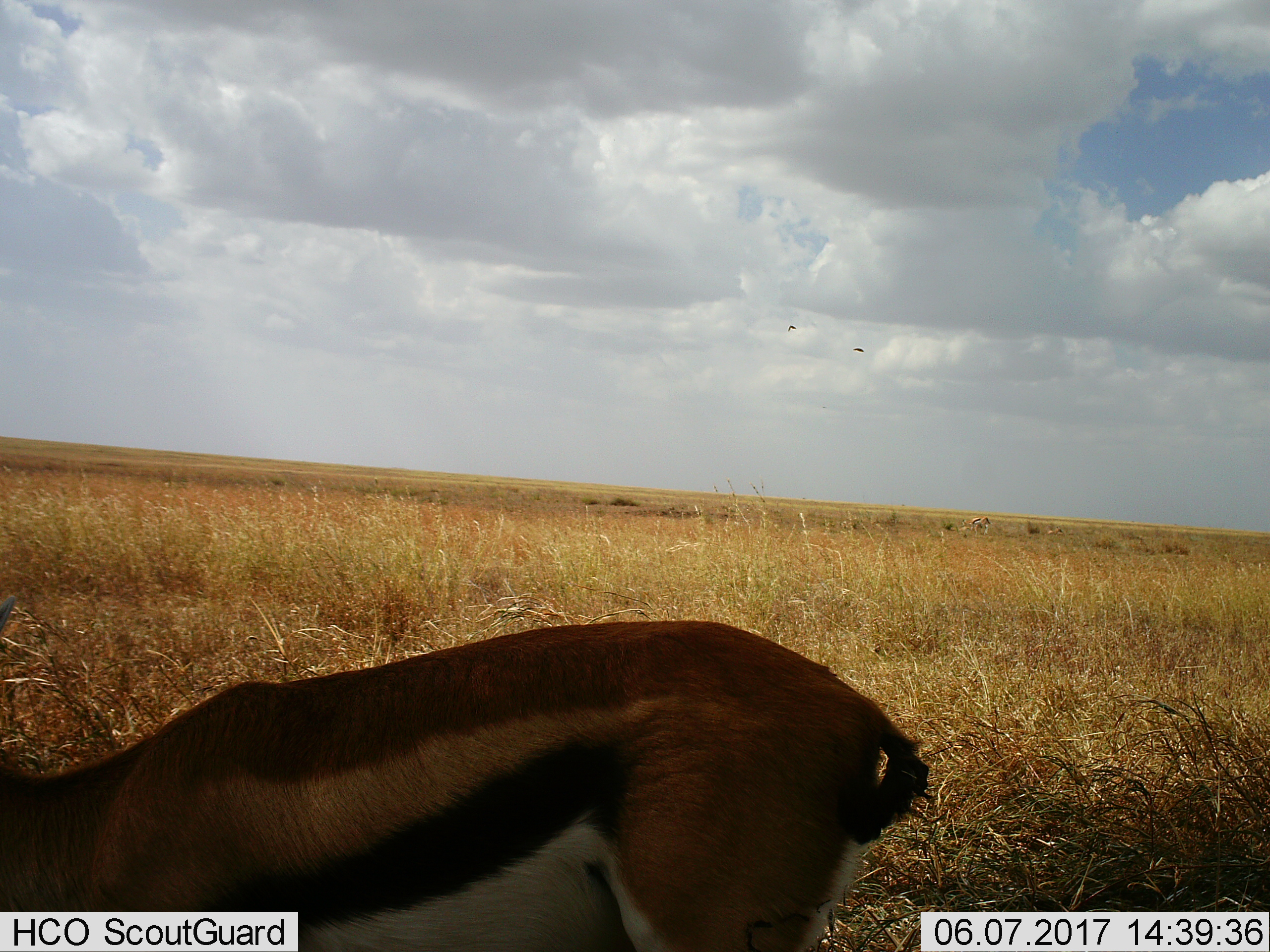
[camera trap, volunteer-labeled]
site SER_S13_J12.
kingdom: Animalia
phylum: Chordata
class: Mammalia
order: Artiodactyla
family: Bovidae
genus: Eudorcas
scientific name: Eudorcas thomsonii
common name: thomson's gazelle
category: gazellethomsons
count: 3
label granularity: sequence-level